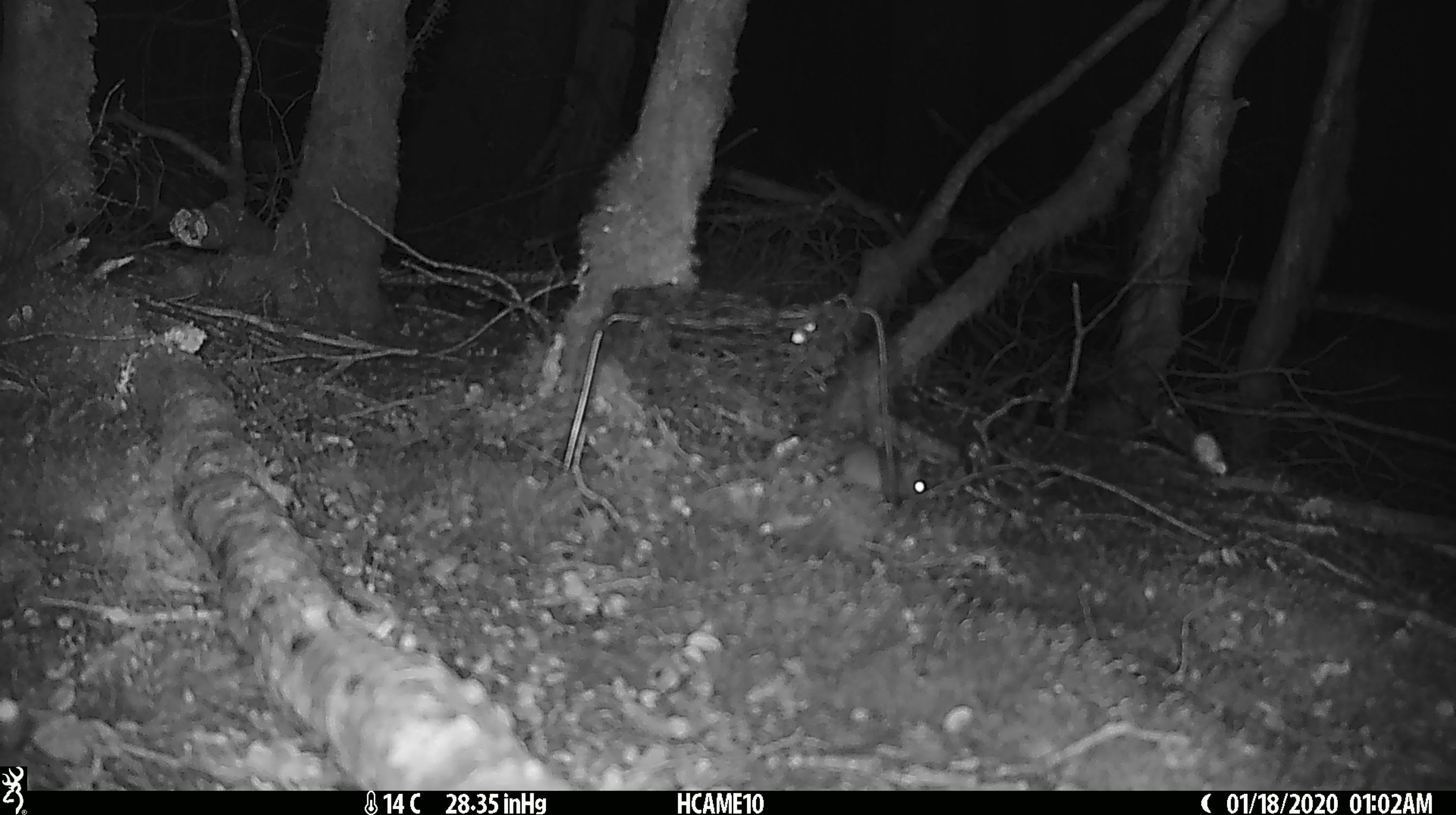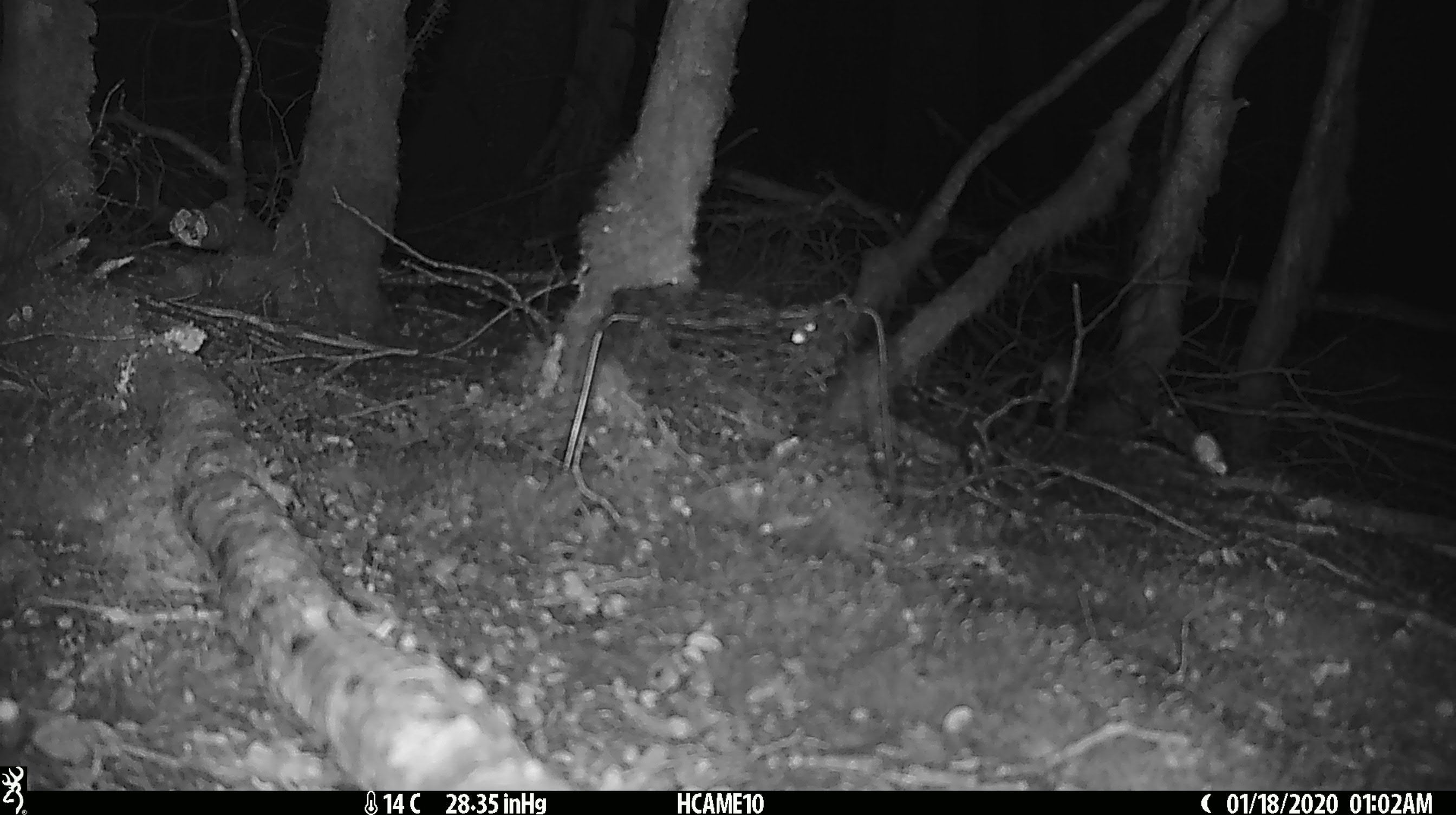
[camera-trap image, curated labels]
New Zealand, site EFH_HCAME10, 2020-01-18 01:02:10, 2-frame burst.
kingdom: Animalia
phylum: Chordata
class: Mammalia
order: Rodentia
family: Muridae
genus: Mus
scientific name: Mus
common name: mouse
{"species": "mouse (Mus)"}